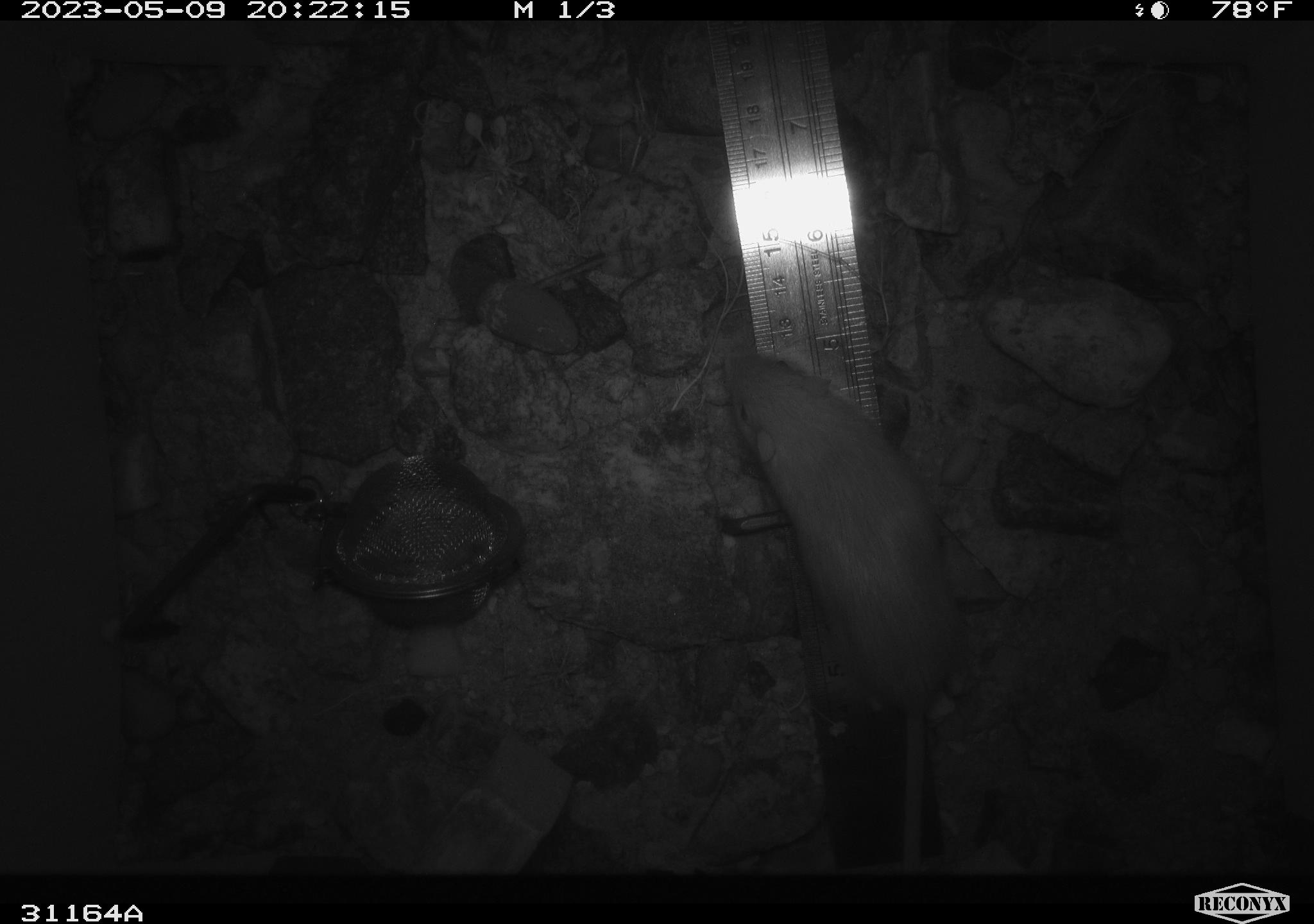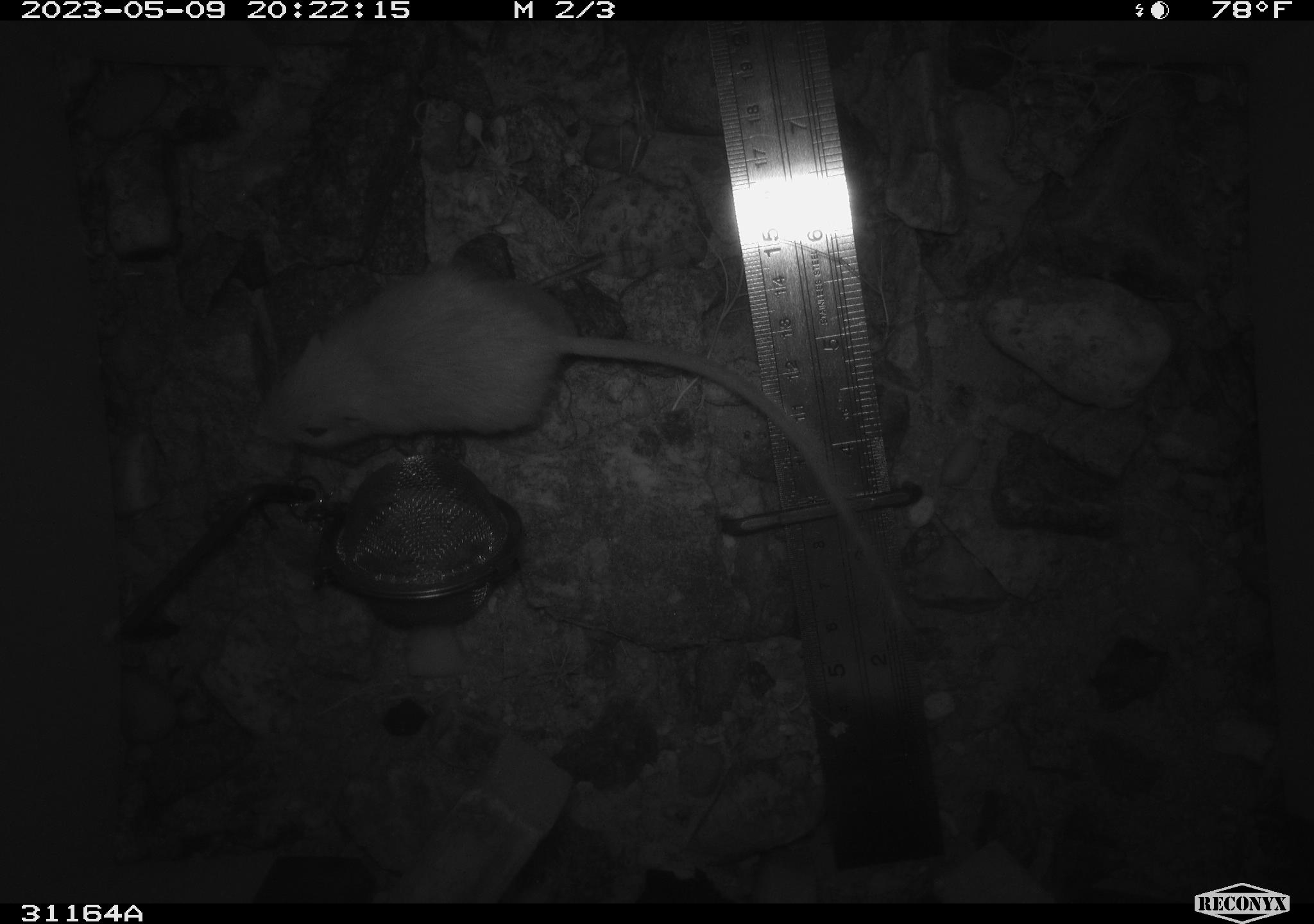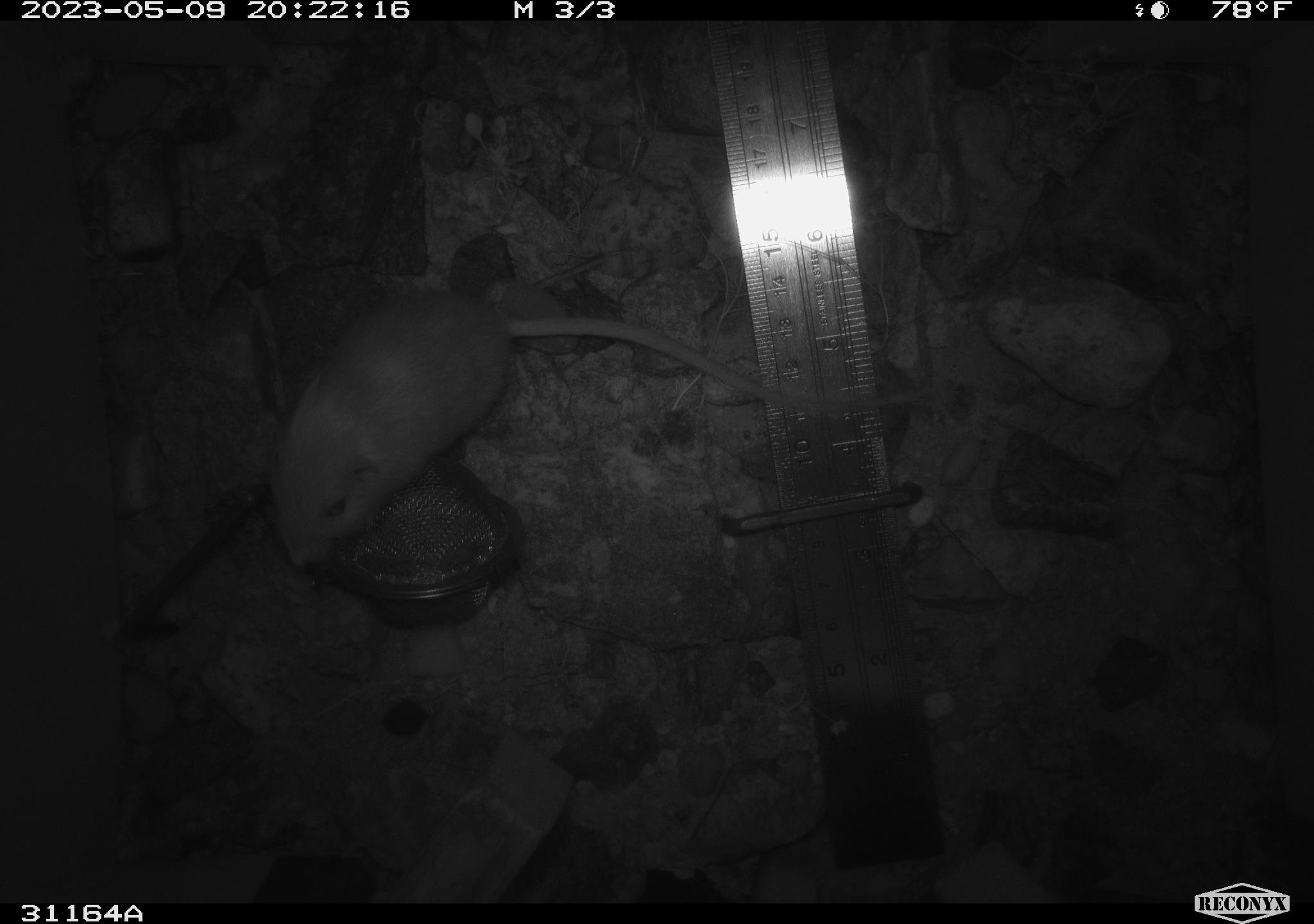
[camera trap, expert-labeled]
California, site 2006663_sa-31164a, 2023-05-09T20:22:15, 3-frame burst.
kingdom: Animalia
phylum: Chordata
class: Mammalia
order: Rodentia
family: Heteromyidae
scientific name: Heteromyidae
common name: kangaroo rats and pocket mice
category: heteromyidae family